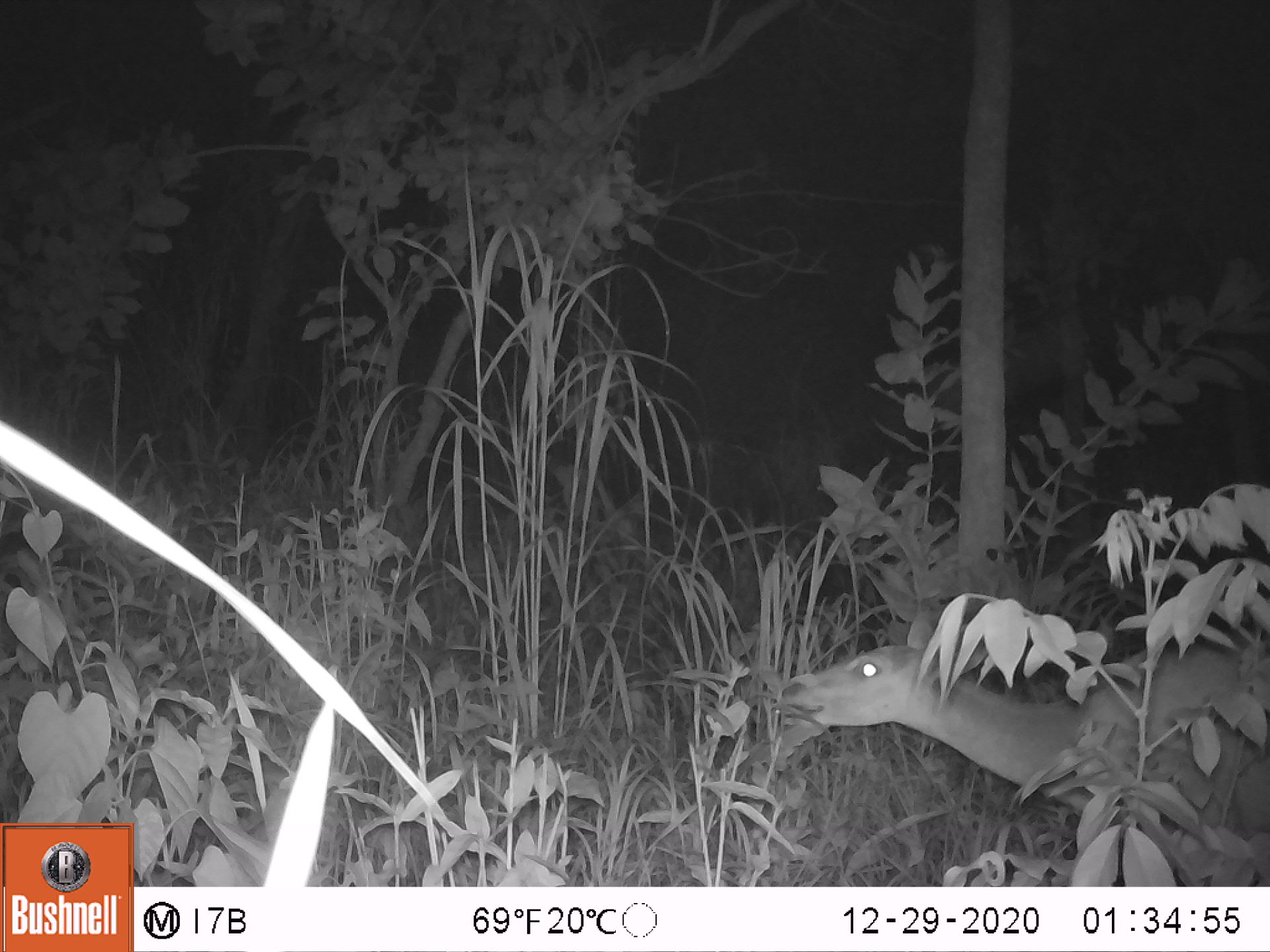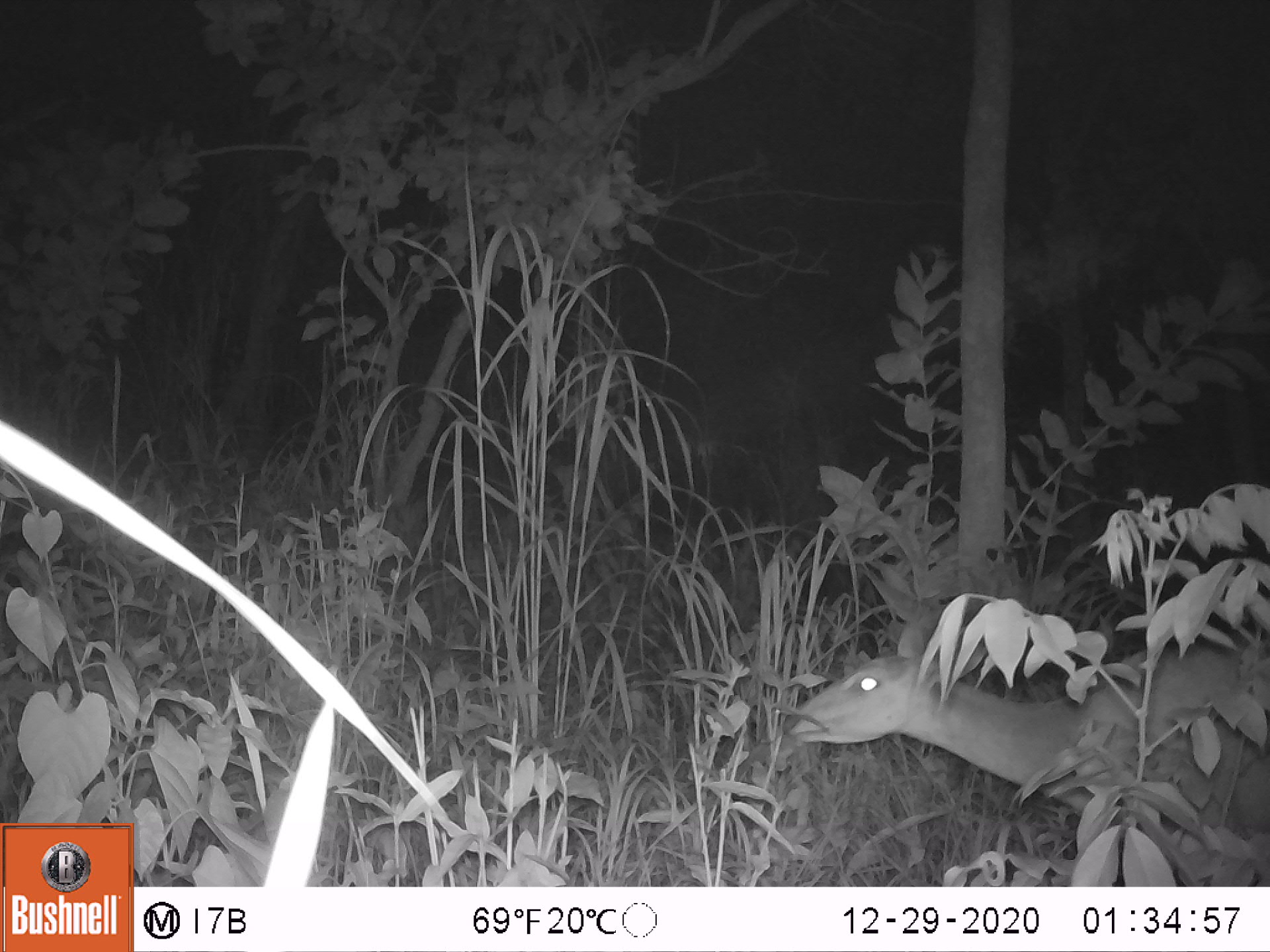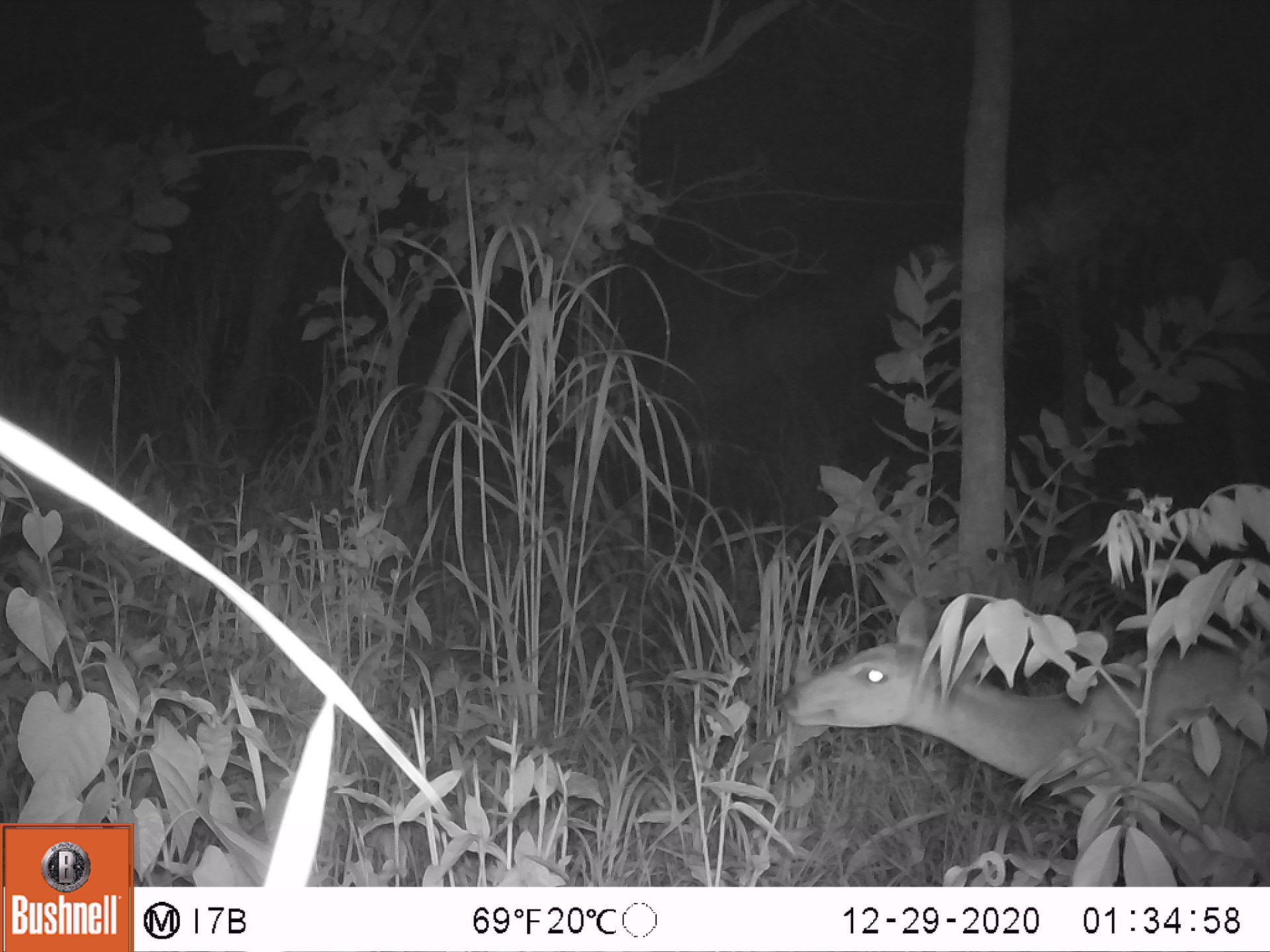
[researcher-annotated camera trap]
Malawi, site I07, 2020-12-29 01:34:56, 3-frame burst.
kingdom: Animalia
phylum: Chordata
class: Mammalia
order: Artiodactyla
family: Bovidae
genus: Tragelaphus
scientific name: Tragelaphus sylvaticus sylvaticus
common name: cape bushbuck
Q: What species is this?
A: Cape bushbuck (Tragelaphus sylvaticus sylvaticus).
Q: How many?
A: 1.